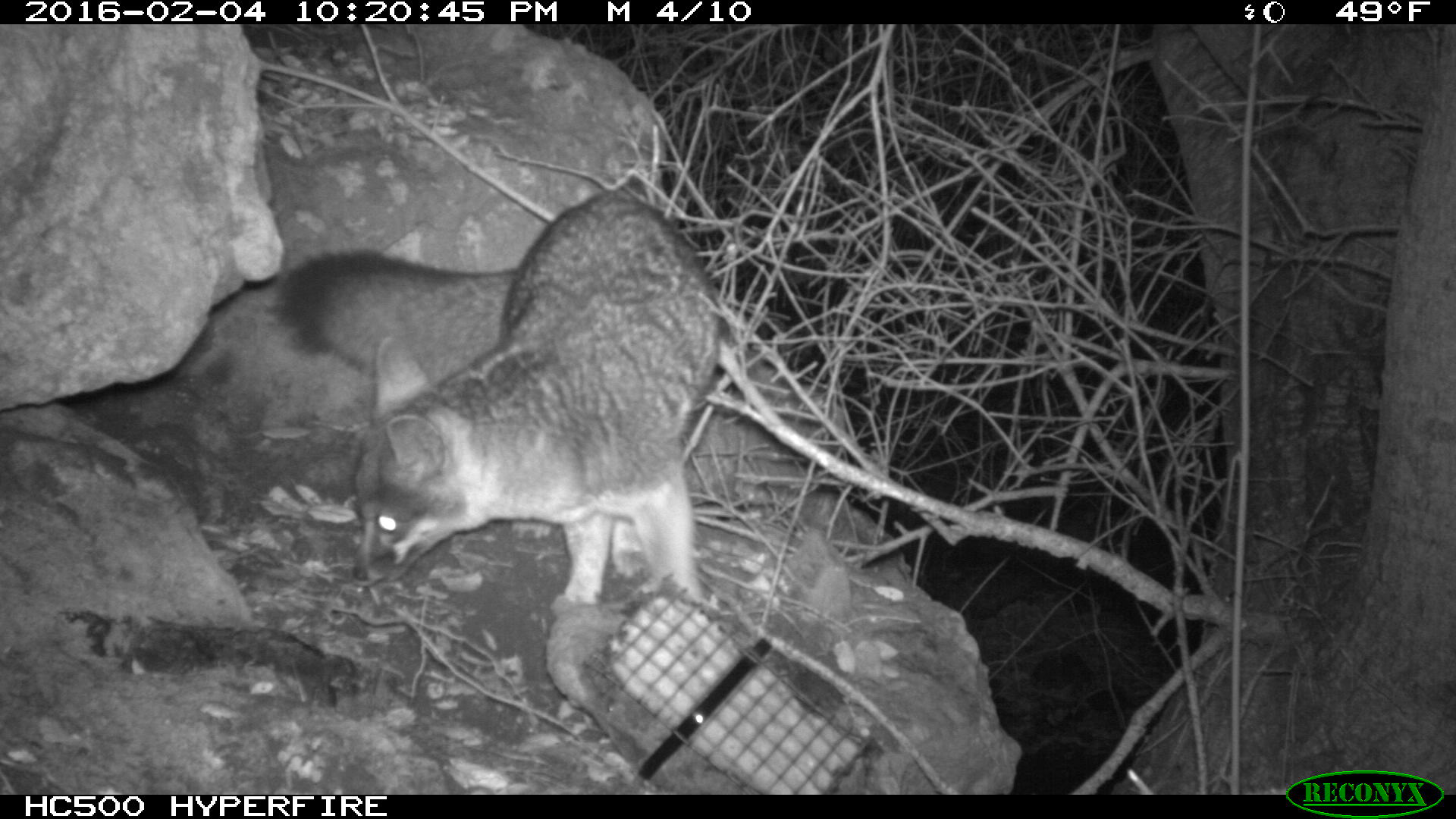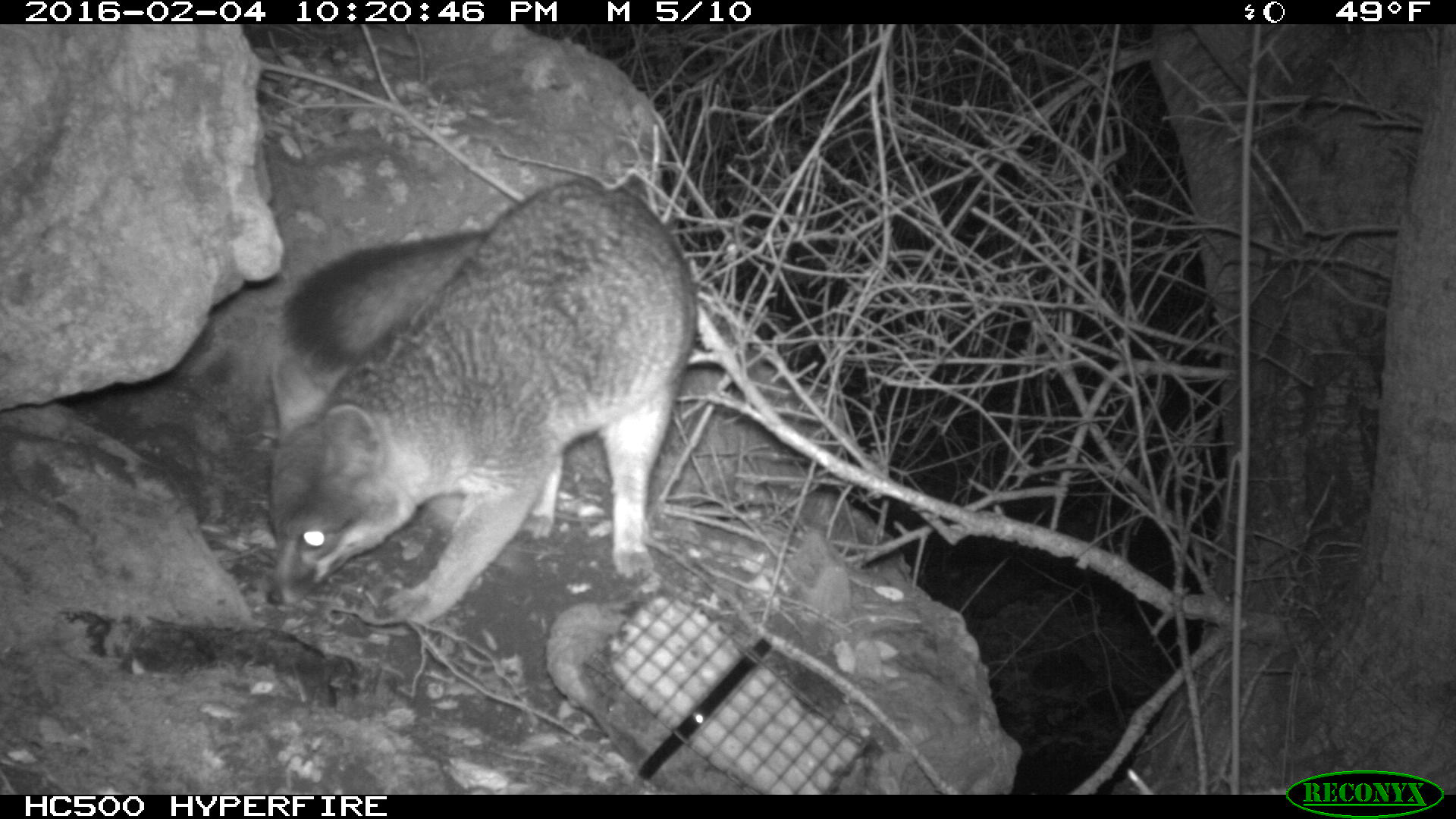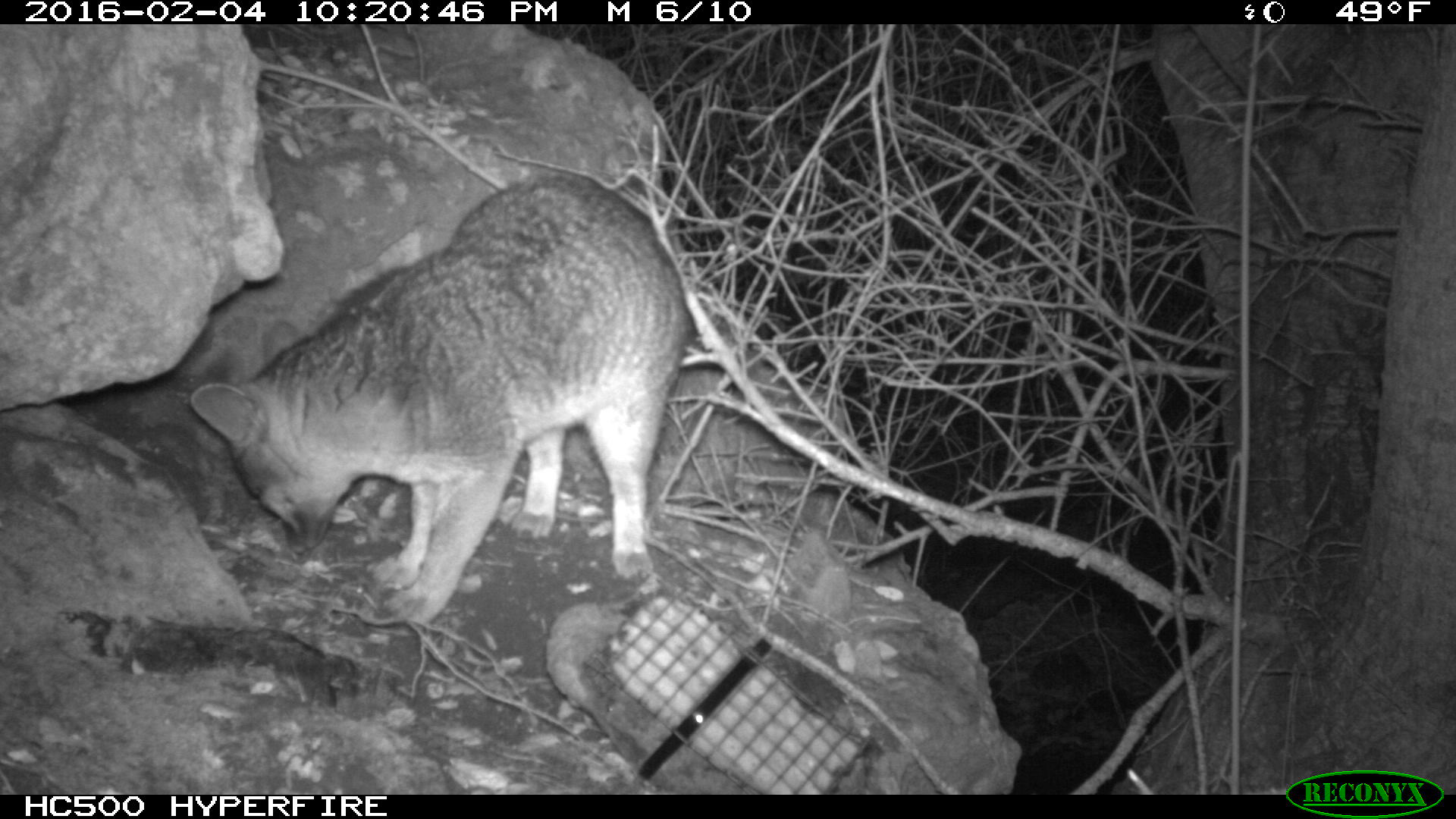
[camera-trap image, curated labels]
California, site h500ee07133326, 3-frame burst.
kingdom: Animalia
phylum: Chordata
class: Mammalia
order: Carnivora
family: Canidae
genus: Urocyon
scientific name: Urocyon littoralis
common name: island fox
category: fox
Fox (island fox) (Urocyon littoralis).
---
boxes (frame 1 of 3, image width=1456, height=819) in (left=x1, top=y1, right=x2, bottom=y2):
fox: (left=275, top=188, right=721, bottom=608)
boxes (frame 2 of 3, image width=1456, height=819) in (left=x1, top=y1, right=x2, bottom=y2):
fox: (left=263, top=175, right=696, bottom=629)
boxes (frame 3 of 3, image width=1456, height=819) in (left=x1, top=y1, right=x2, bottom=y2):
fox: (left=188, top=168, right=690, bottom=627)